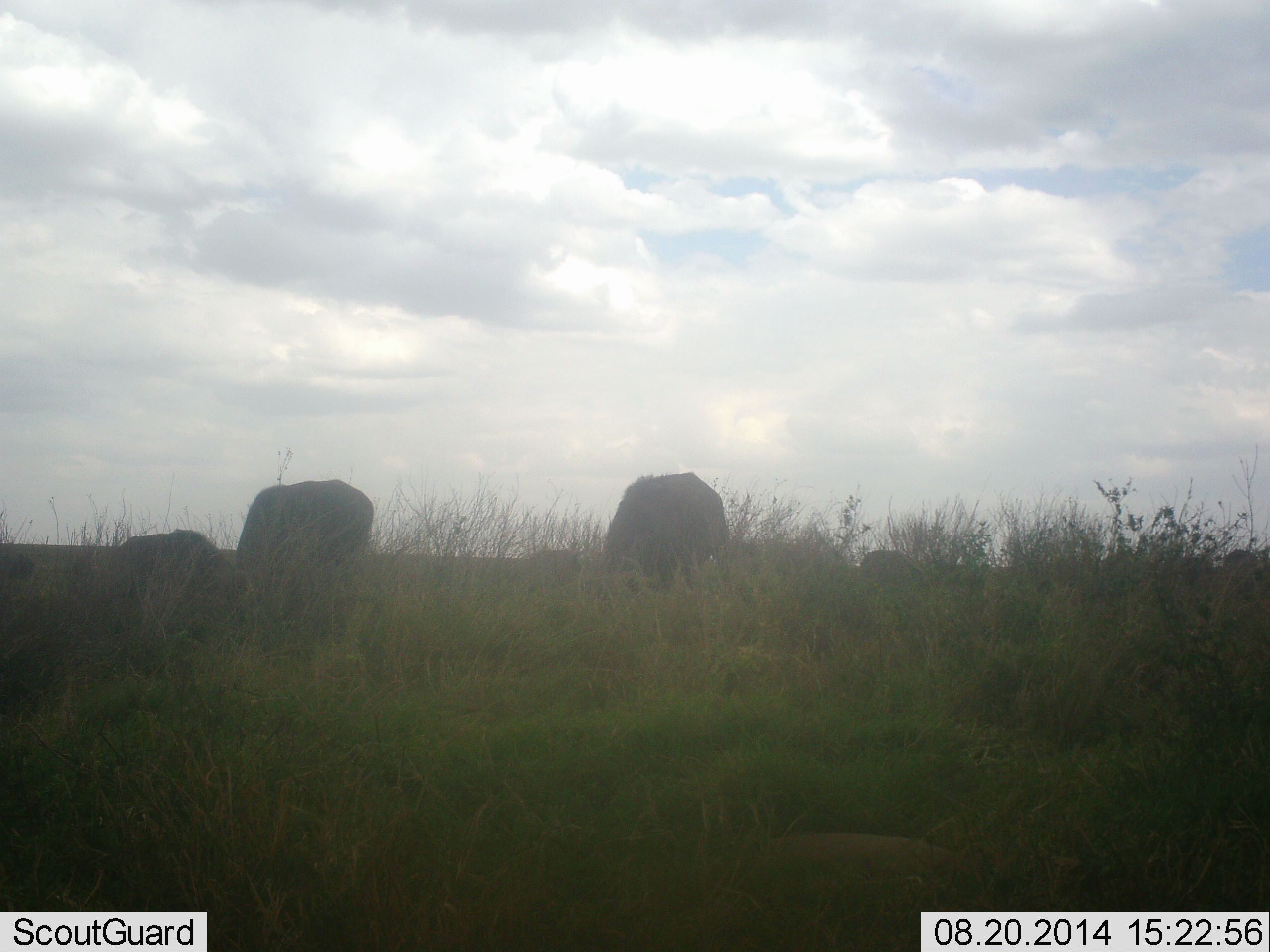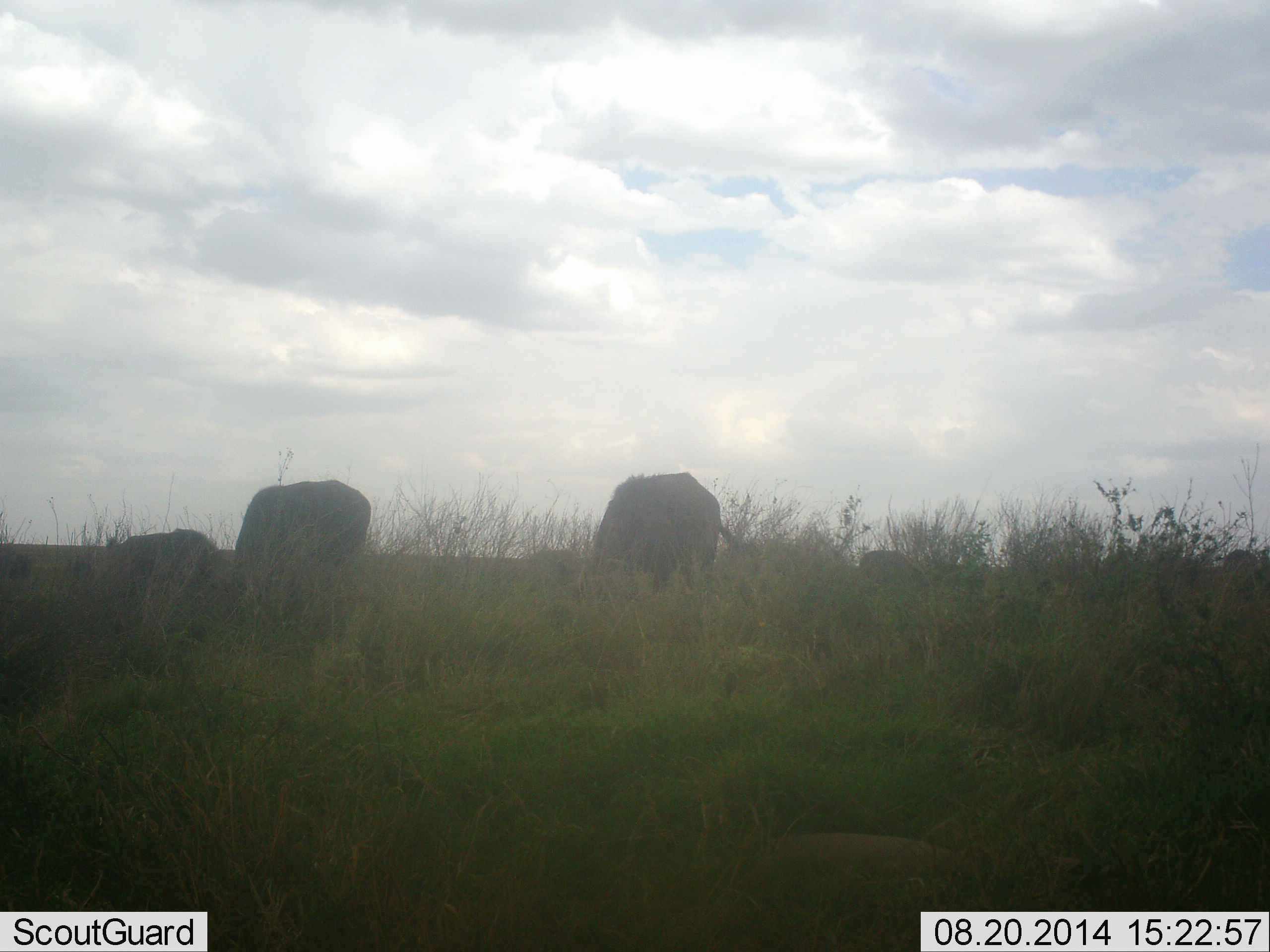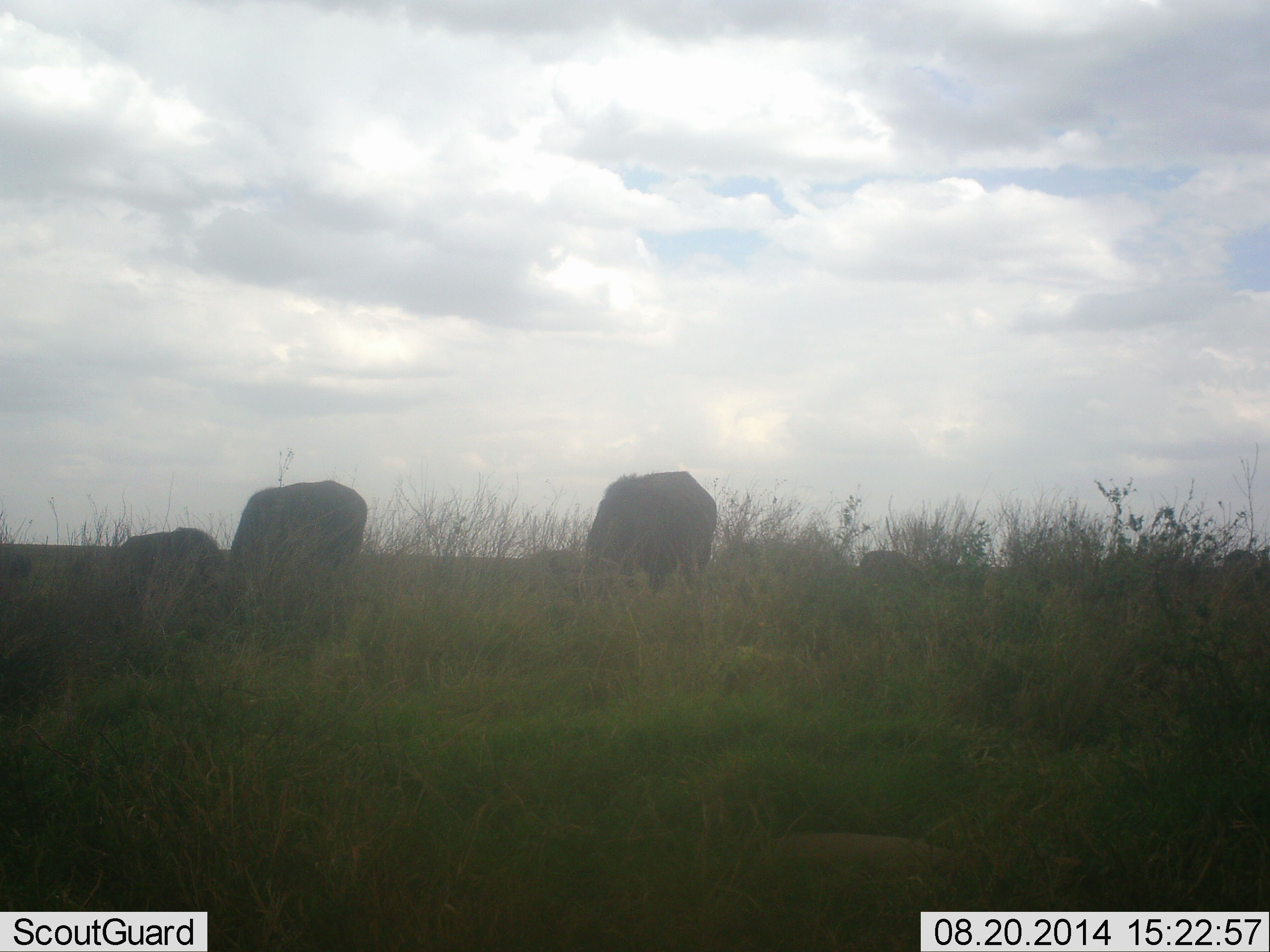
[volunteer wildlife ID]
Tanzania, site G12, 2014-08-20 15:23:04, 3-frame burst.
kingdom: Animalia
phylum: Chordata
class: Mammalia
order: Artiodactyla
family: Bovidae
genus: Syncerus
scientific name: Syncerus caffer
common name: cape buffalo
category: buffalo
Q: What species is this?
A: Buffalo (cape buffalo) (Syncerus caffer).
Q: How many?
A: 4.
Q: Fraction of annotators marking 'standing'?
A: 33%.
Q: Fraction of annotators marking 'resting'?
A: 11%.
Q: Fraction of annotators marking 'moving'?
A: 11%.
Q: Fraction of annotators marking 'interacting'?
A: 0%.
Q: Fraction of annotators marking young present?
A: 0%.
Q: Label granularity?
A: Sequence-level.